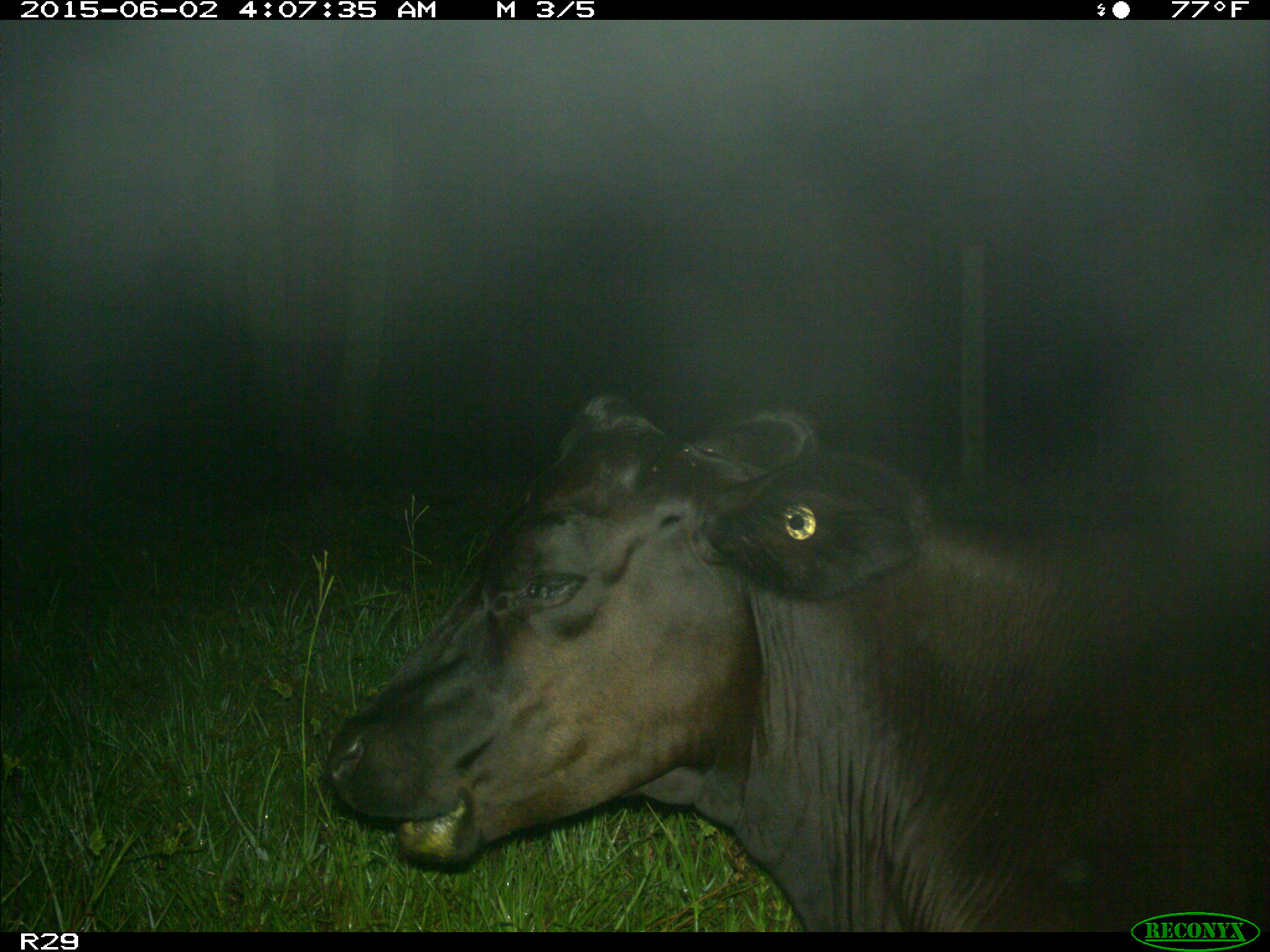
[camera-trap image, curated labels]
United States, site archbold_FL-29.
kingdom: Animalia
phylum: Chordata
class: Mammalia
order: Artiodactyla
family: Bovidae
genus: Bos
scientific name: Bos taurus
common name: domestic cow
Bos taurus (domestic cow).